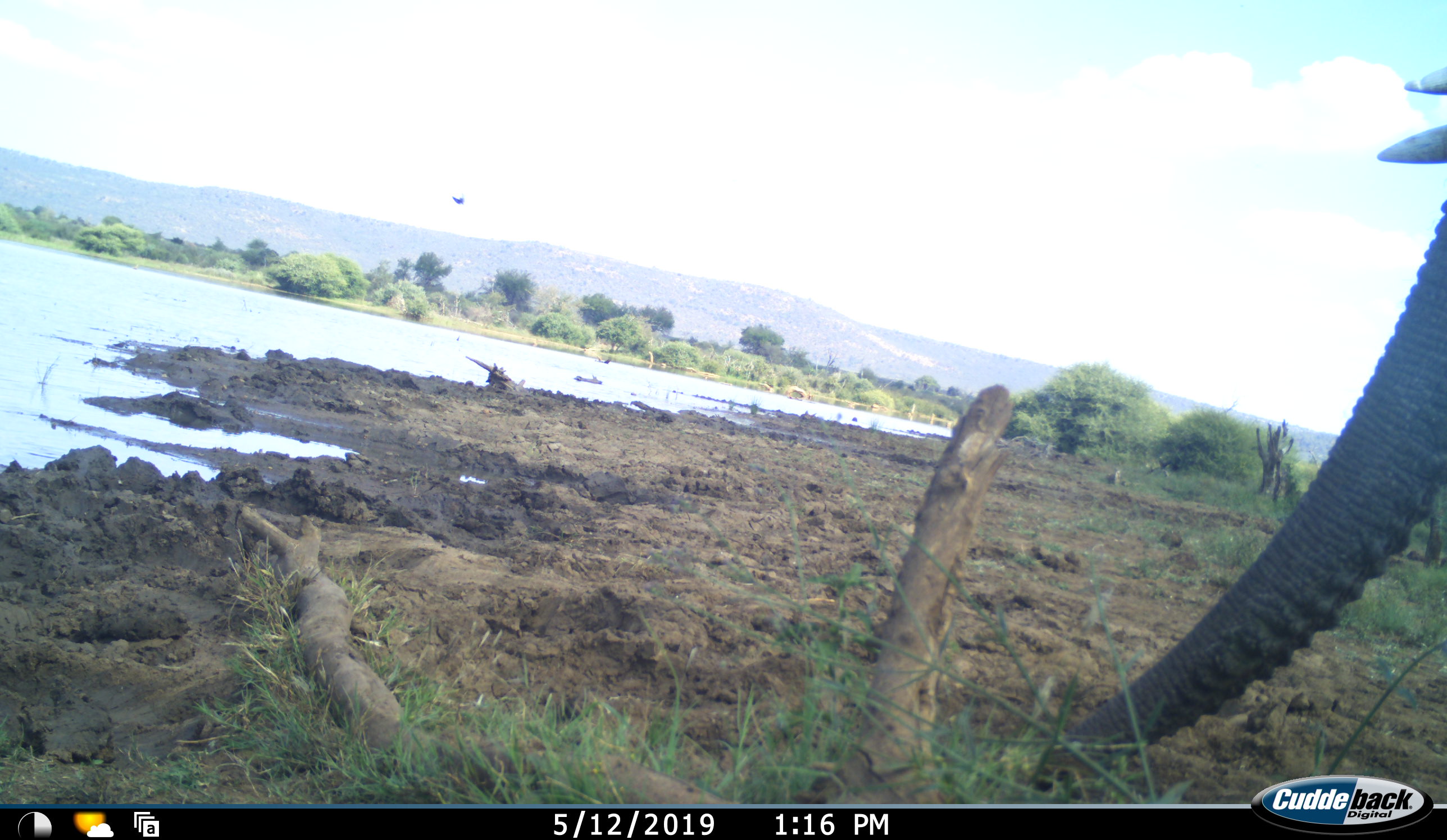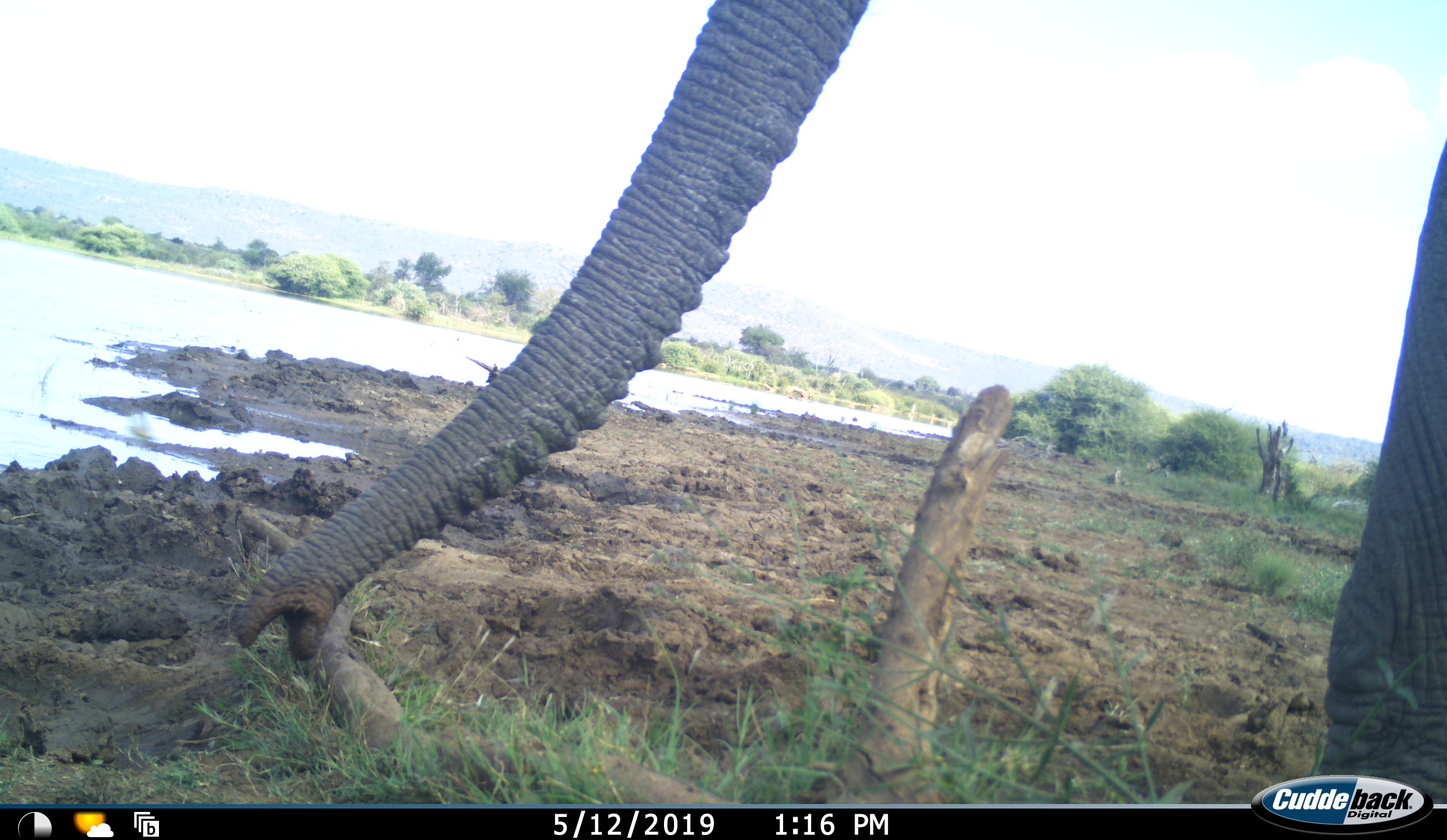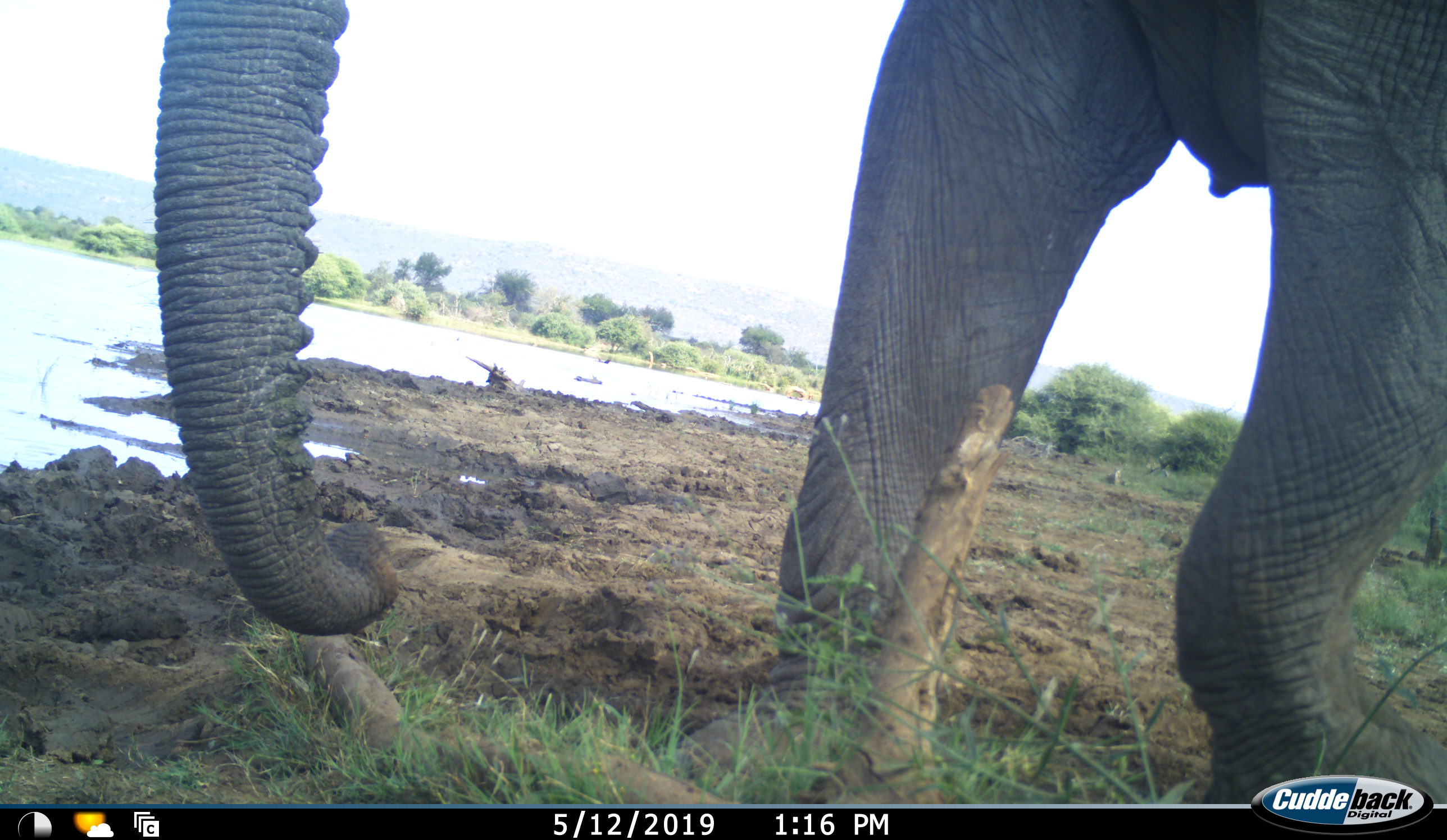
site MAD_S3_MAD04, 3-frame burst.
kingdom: Animalia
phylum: Chordata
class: Mammalia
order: Proboscidea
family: Elephantidae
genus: Loxodonta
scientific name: Loxodonta africana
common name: african bush elephant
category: elephant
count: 1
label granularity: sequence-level